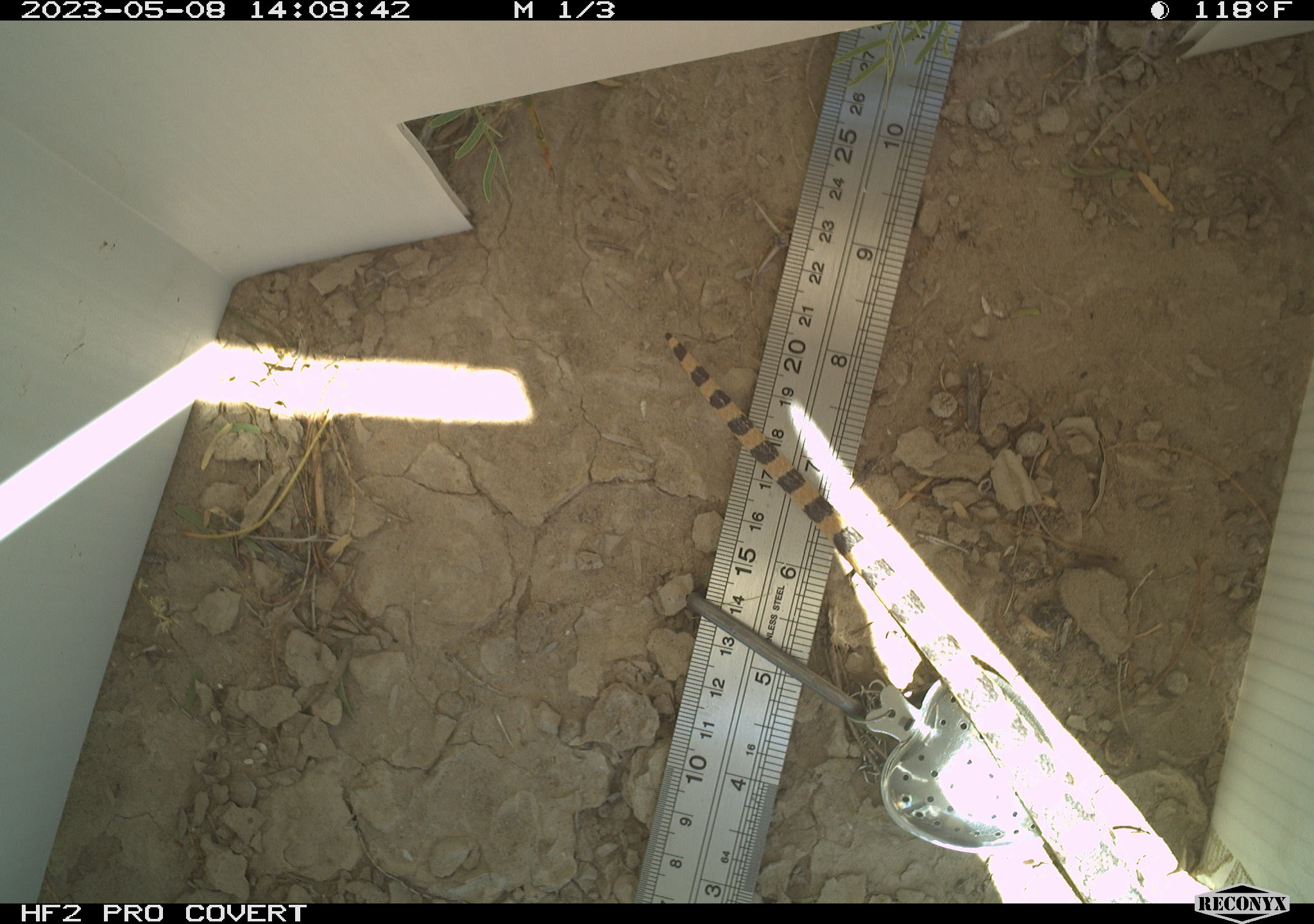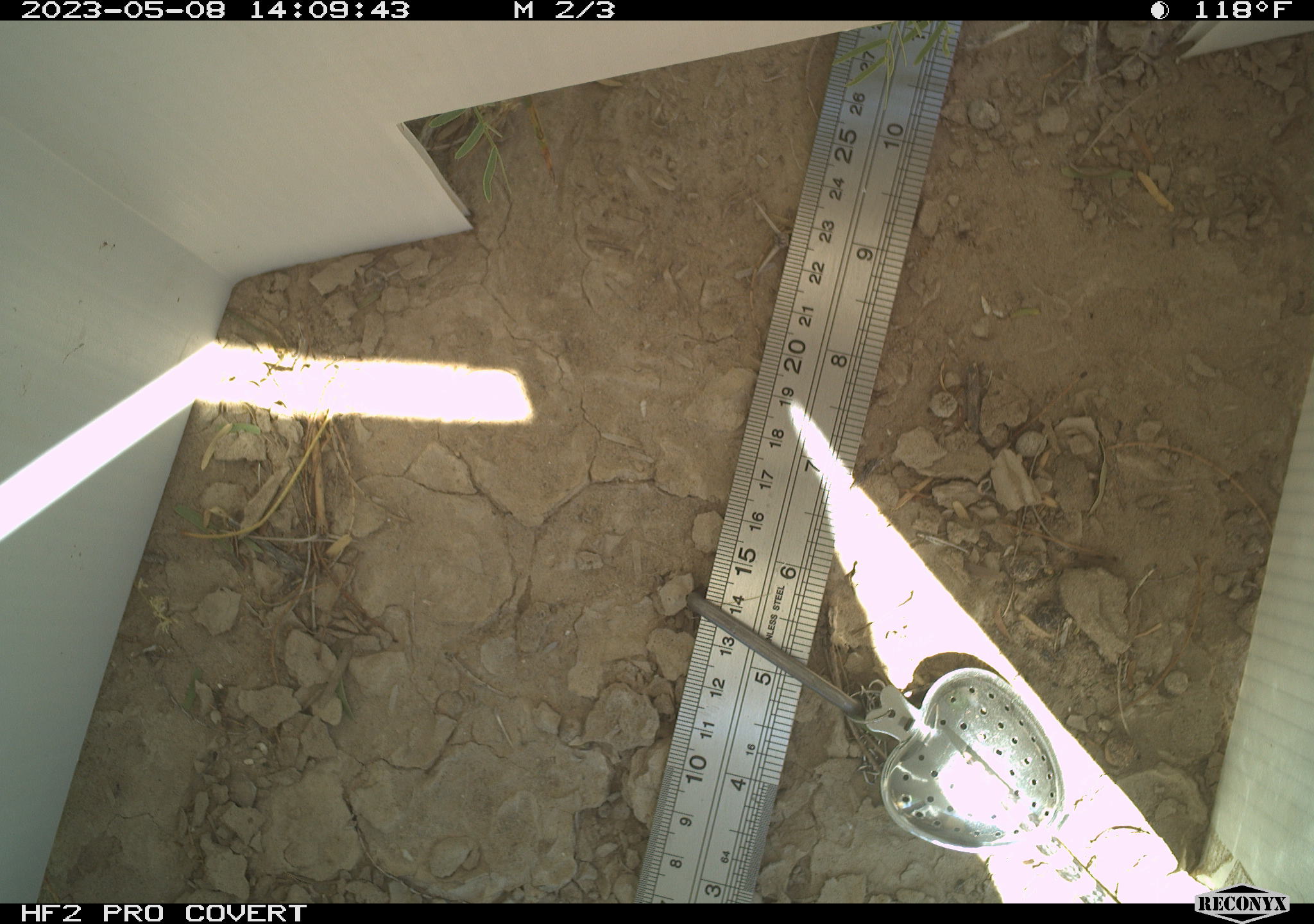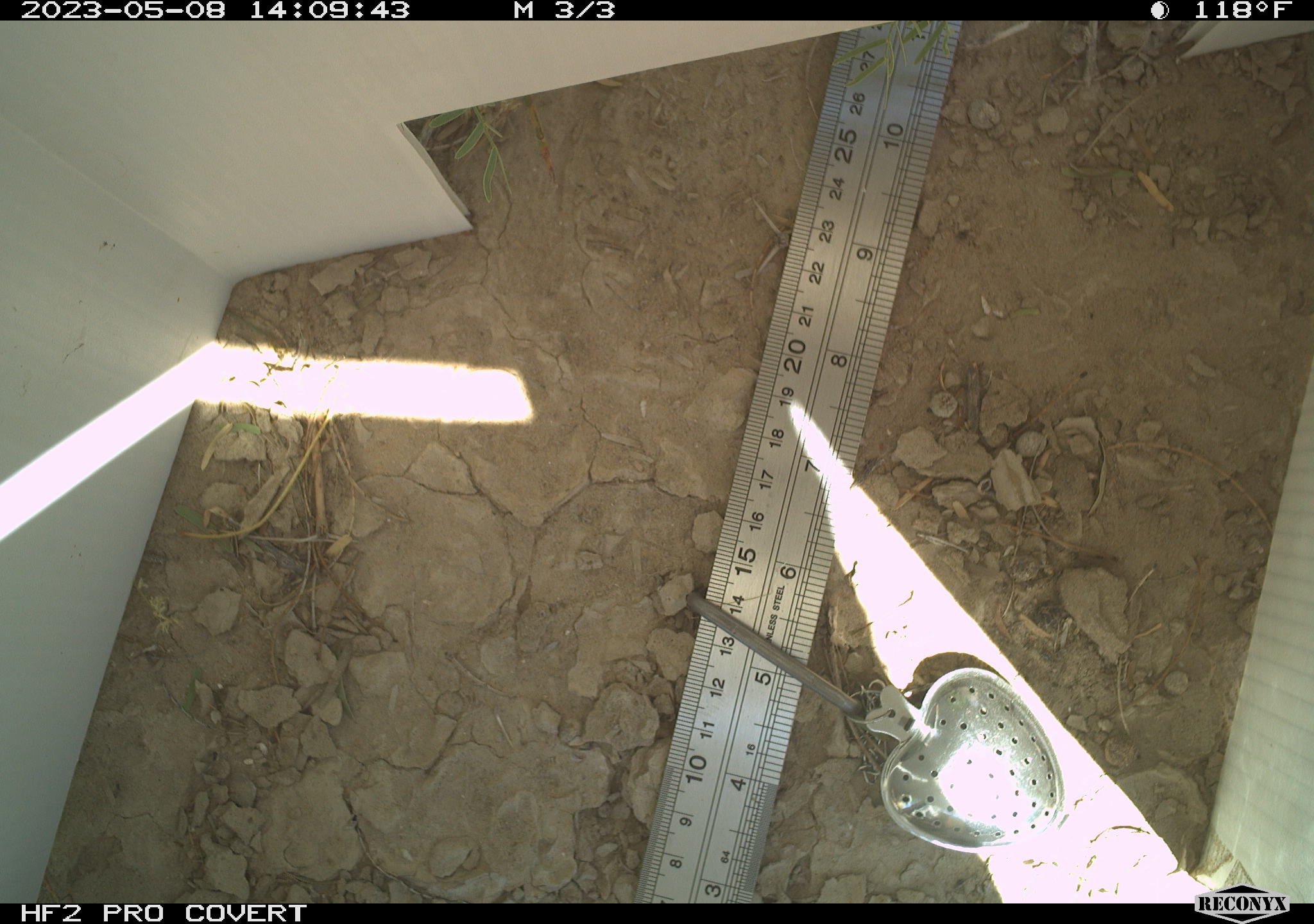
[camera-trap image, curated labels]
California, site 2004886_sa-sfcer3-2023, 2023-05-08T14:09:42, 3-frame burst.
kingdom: Animalia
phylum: Chordata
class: Reptilia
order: Squamata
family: Colubridae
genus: Pituophis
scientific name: Pituophis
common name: bullsnakes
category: pituophis species